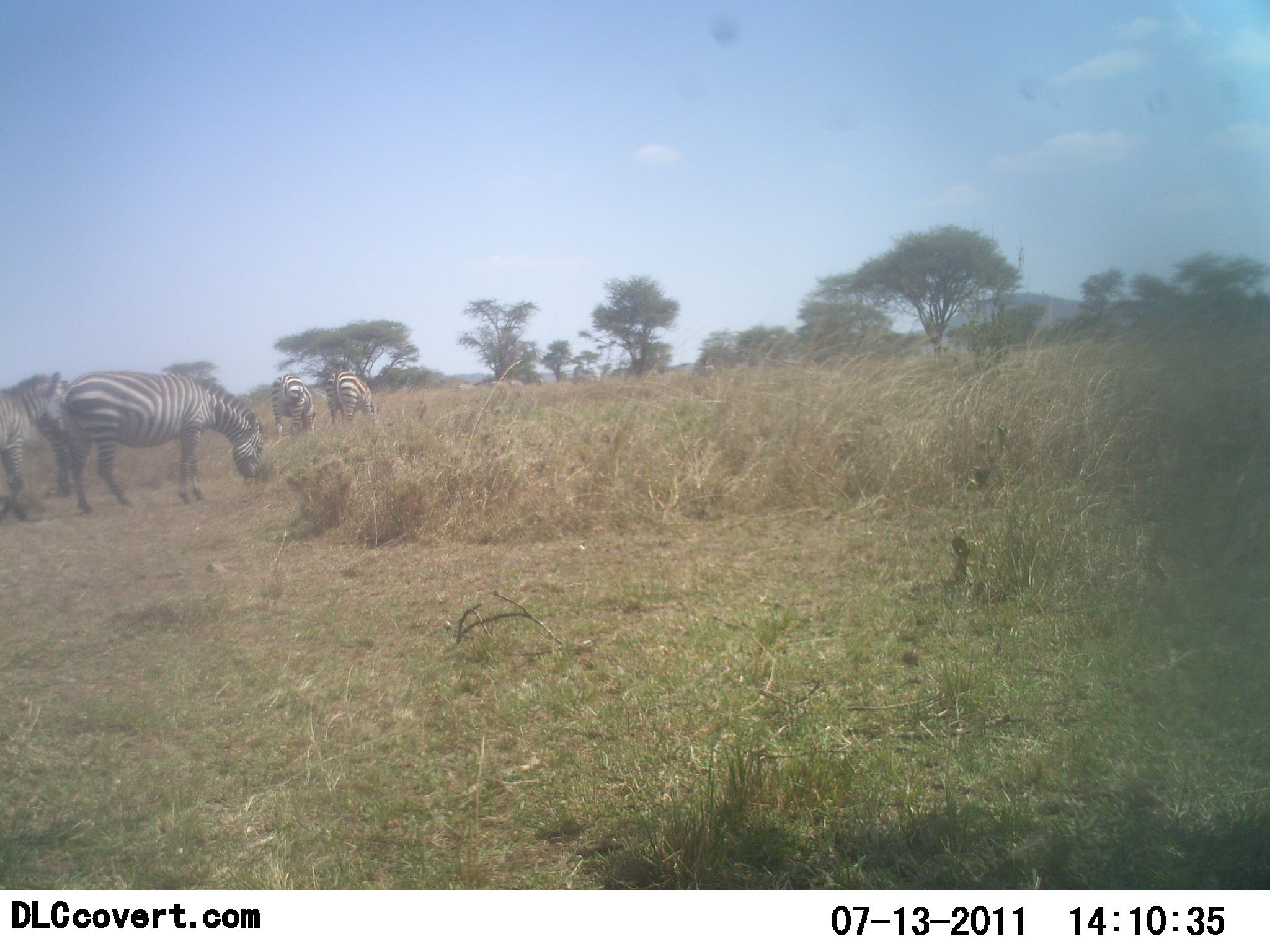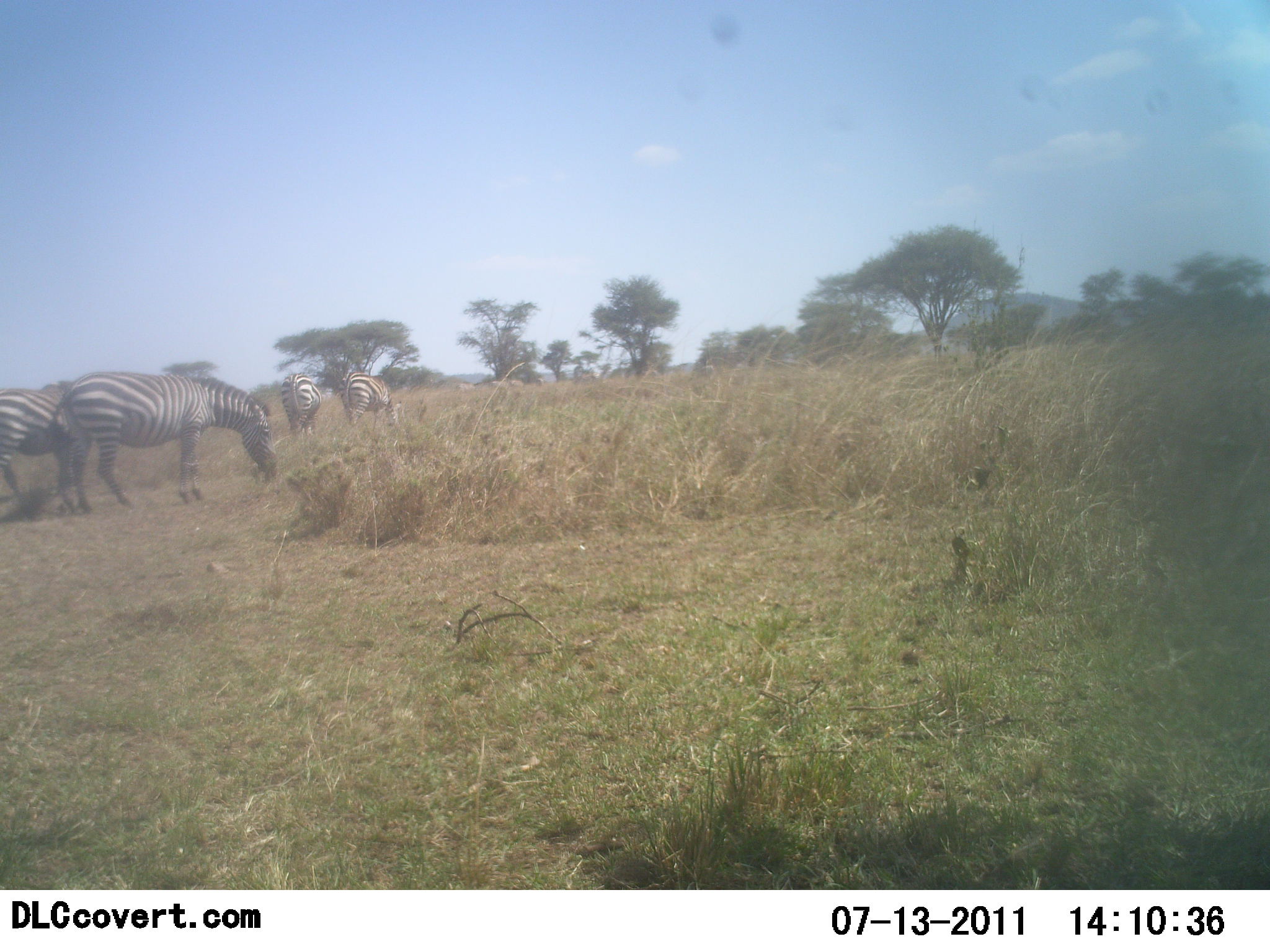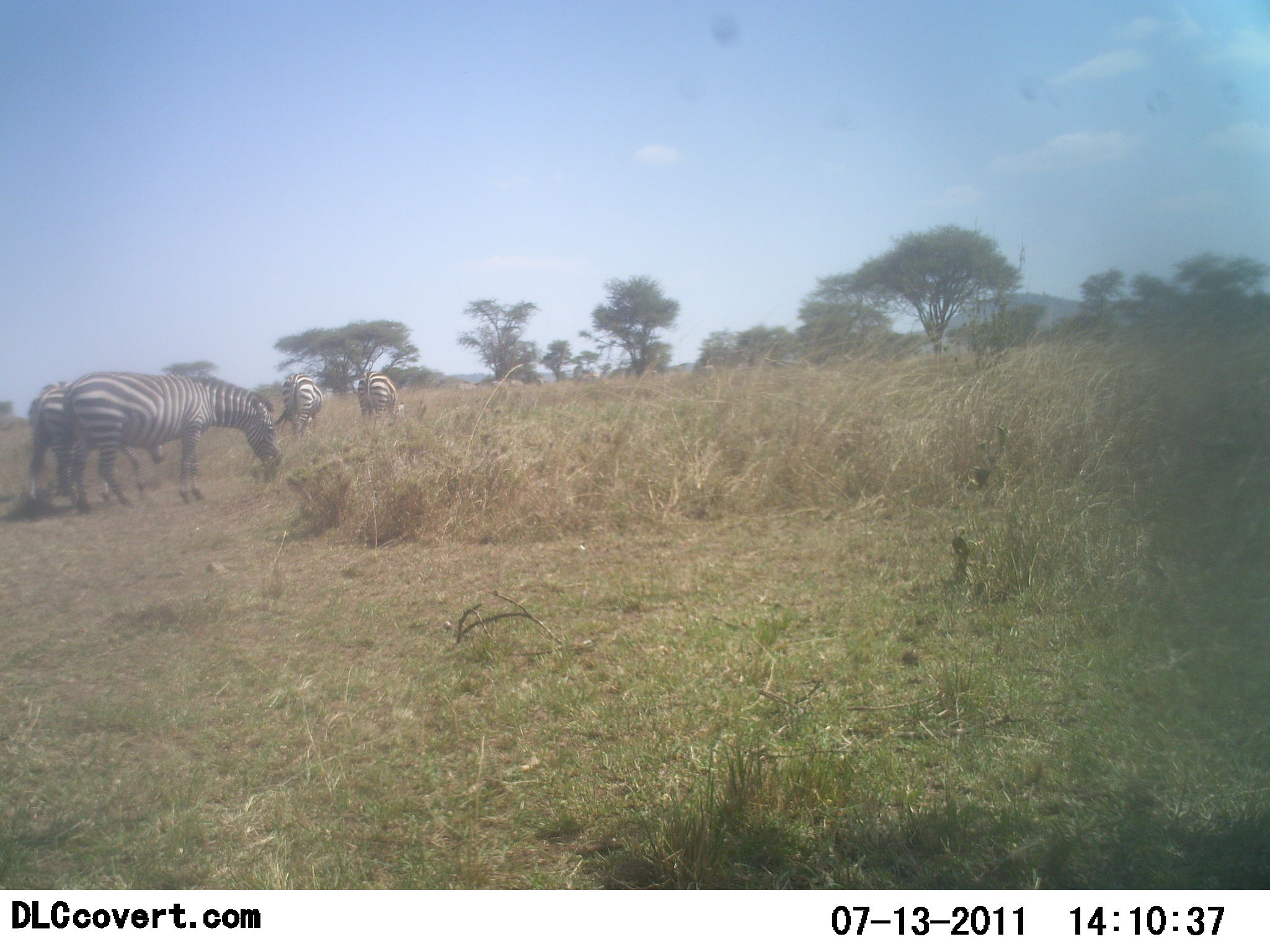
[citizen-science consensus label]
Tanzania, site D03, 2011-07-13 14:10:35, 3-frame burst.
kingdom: Animalia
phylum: Chordata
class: Mammalia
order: Perissodactyla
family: Equidae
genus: Equus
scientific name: Equus quagga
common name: plains zebra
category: zebra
Zebra (plains zebra) (Equus quagga), count 4. Behavior (volunteer vote fractions): standing 36%, resting 0%, moving 73%, interacting 0%. Young present (vote fraction): 0%. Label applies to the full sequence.